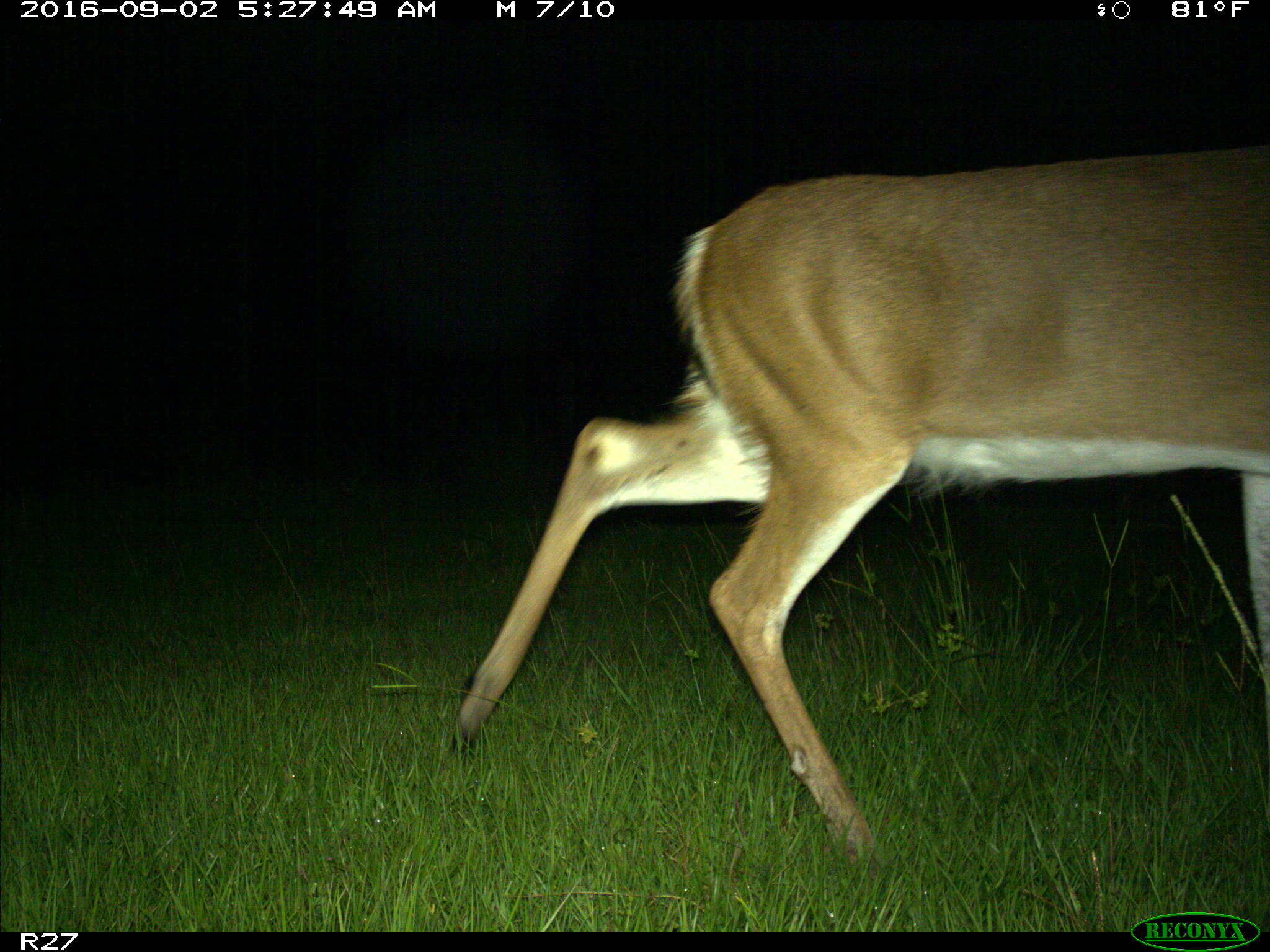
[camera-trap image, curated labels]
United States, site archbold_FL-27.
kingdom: Animalia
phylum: Chordata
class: Mammalia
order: Artiodactyla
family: Cervidae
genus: Odocoileus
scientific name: Odocoileus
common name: deer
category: unidentified deer